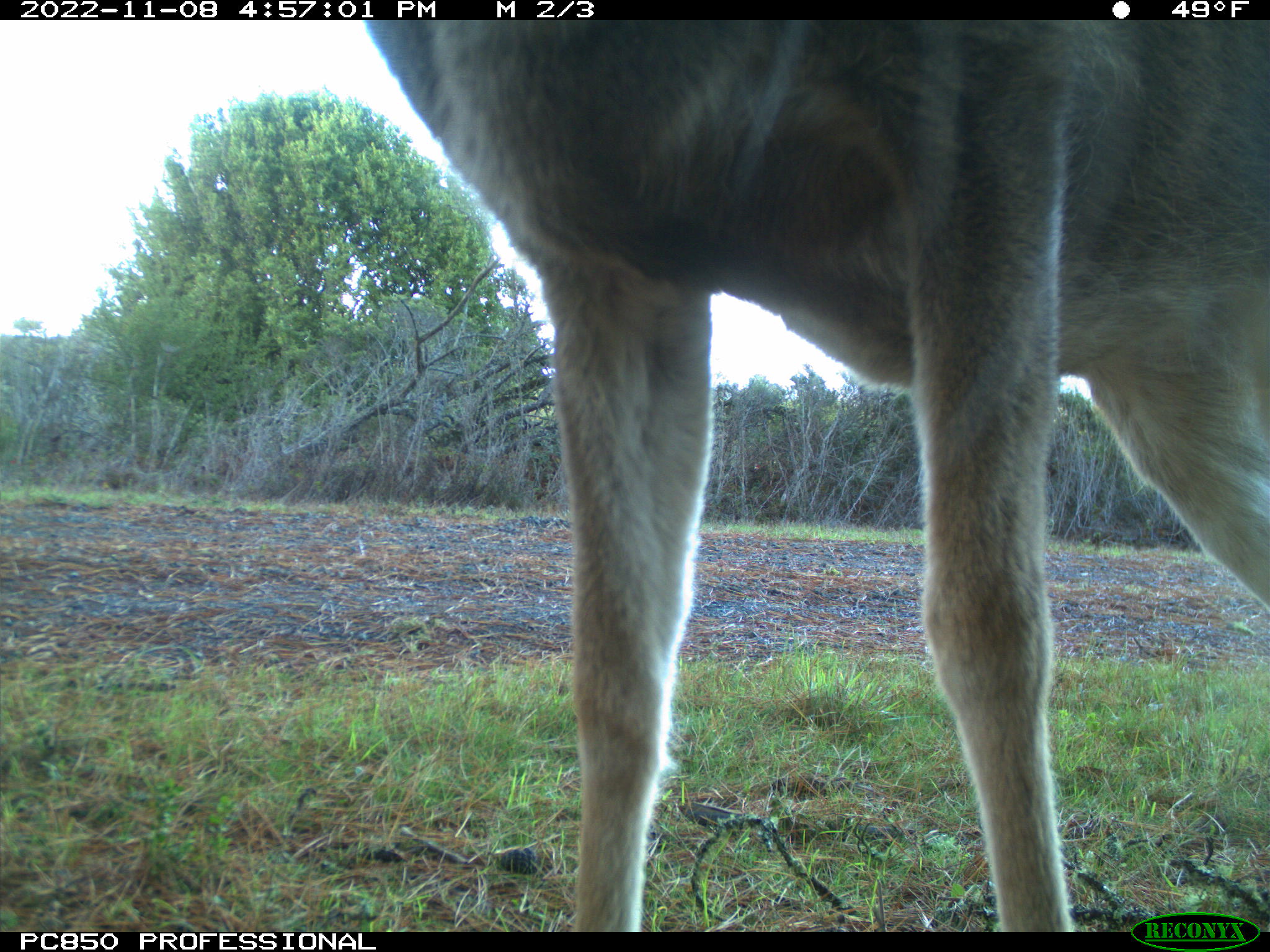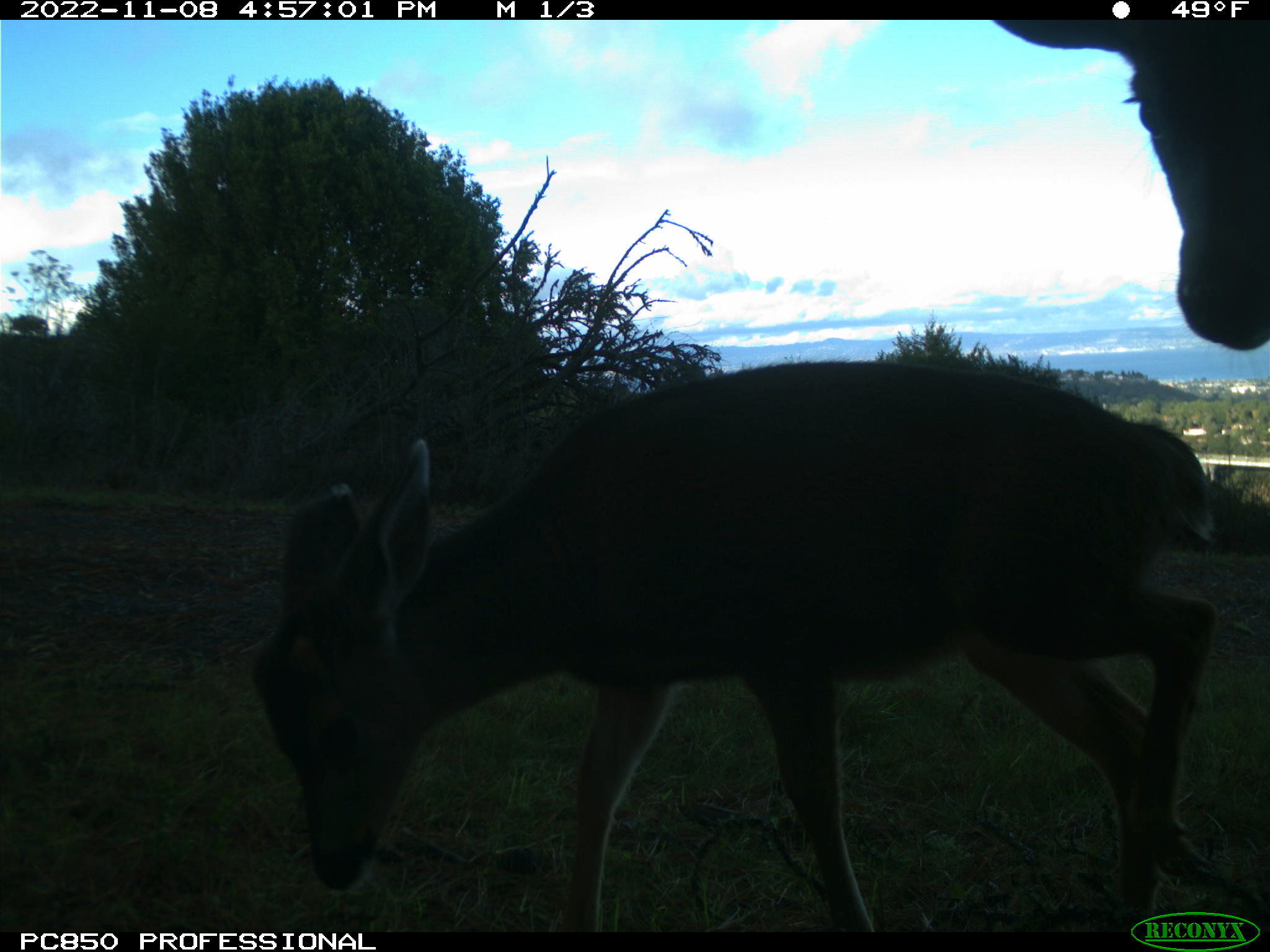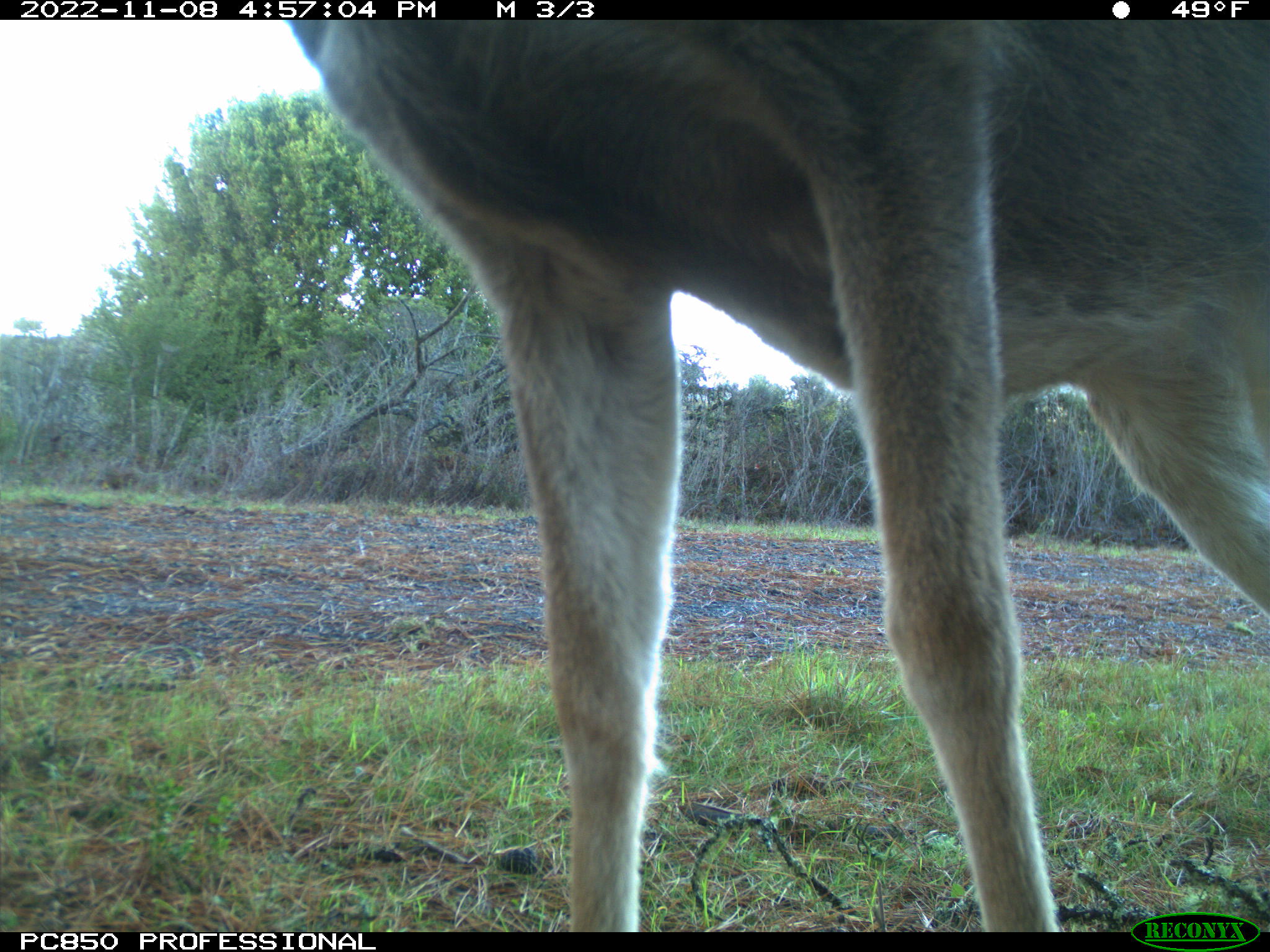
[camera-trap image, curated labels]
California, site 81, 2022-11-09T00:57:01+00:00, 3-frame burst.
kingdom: Animalia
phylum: Chordata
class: Mammalia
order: Artiodactyla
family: Cervidae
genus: Odocoileus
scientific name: Odocoileus hemionus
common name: mule deer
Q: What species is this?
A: Mule deer (Odocoileus hemionus).